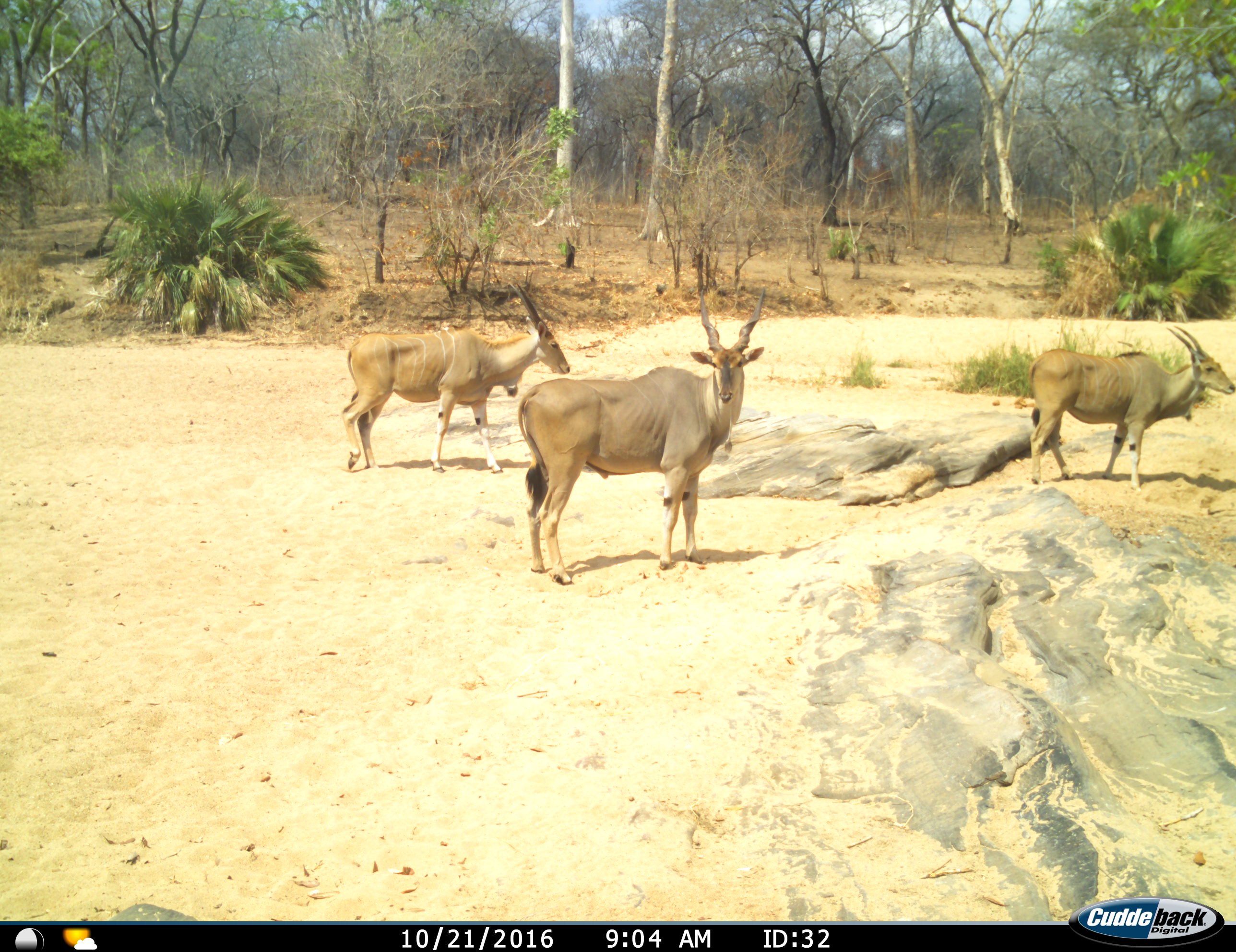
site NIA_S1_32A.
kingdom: Animalia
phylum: Chordata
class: Mammalia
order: Artiodactyla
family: Bovidae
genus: Tragelaphus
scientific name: Tragelaphus oryx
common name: eland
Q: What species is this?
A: Eland (Tragelaphus oryx).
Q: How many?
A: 3.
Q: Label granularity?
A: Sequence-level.